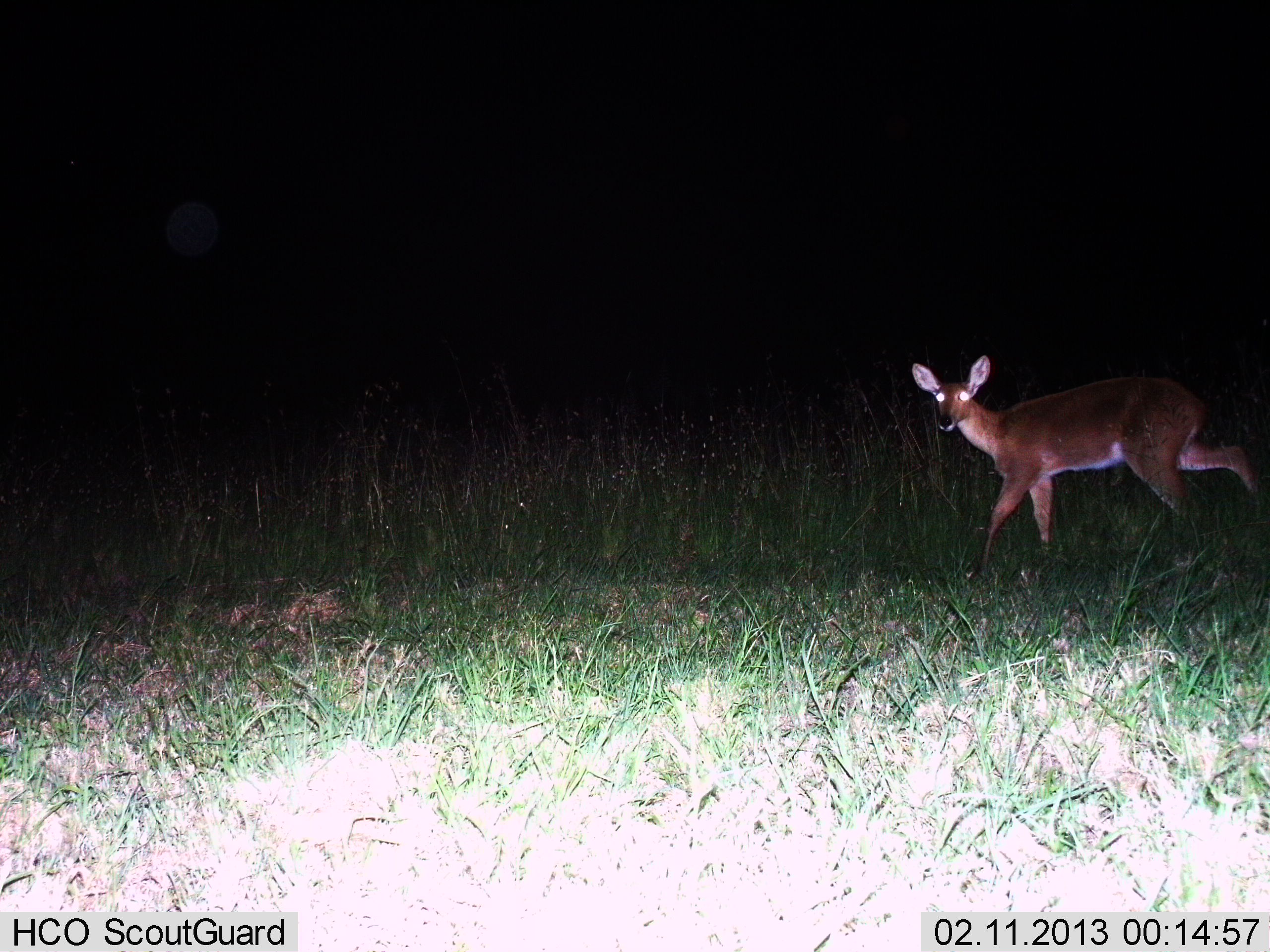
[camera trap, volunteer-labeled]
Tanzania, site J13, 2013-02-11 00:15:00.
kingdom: Animalia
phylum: Chordata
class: Mammalia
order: Artiodactyla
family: Bovidae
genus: Redunca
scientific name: Redunca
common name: reedbuck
Reedbuck (Redunca), count 1. Behavior (volunteer vote fractions): standing 4%, resting 0%, moving 96%, interacting 0%. Young present (vote fraction): 0%. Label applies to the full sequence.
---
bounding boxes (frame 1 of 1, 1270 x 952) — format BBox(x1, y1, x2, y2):
animal: BBox(912, 356, 1266, 591)